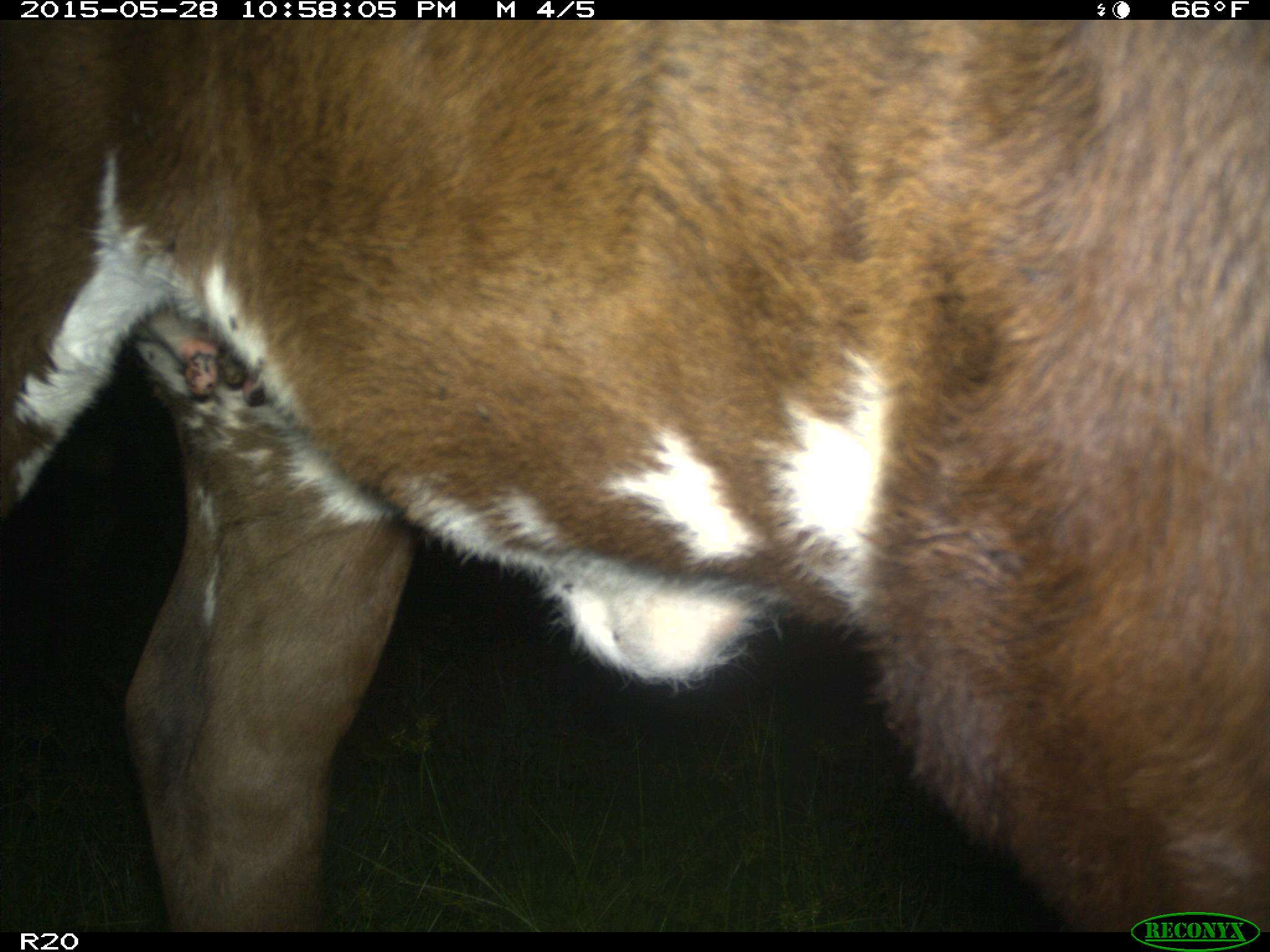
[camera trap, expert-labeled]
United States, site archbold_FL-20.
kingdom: Animalia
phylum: Chordata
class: Mammalia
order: Artiodactyla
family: Bovidae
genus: Bos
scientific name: Bos taurus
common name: domestic cow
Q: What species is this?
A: Bos taurus (domestic cow).